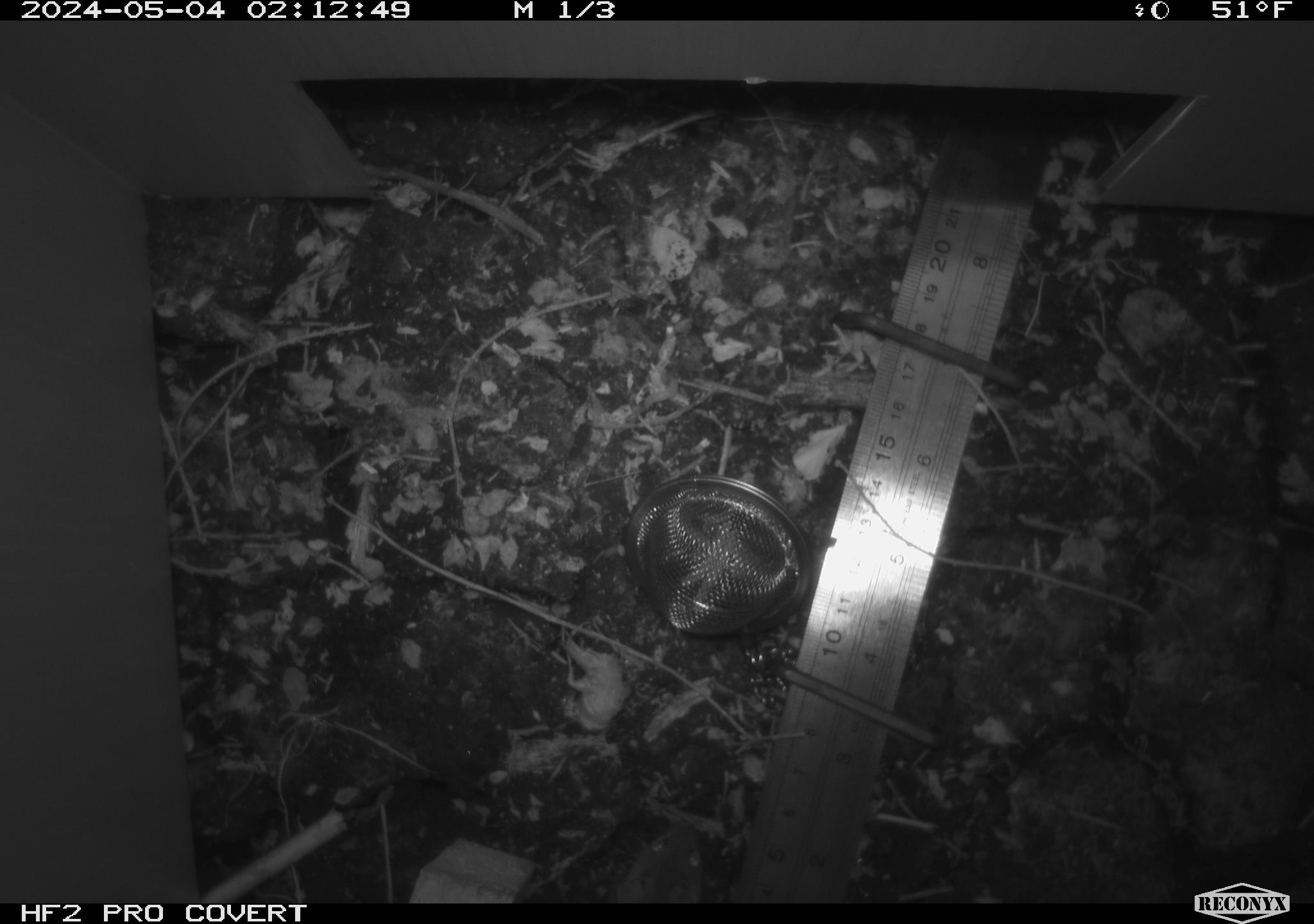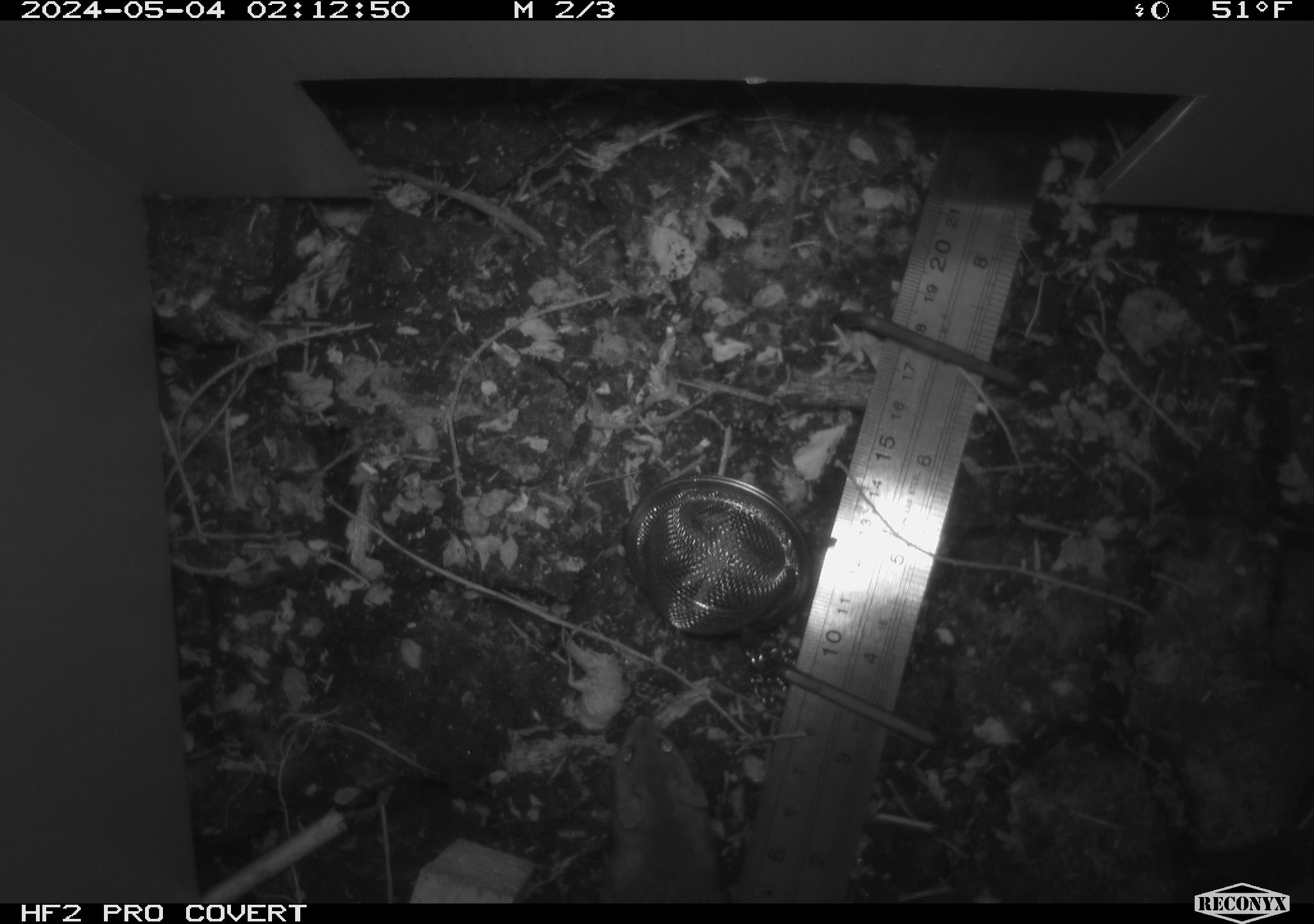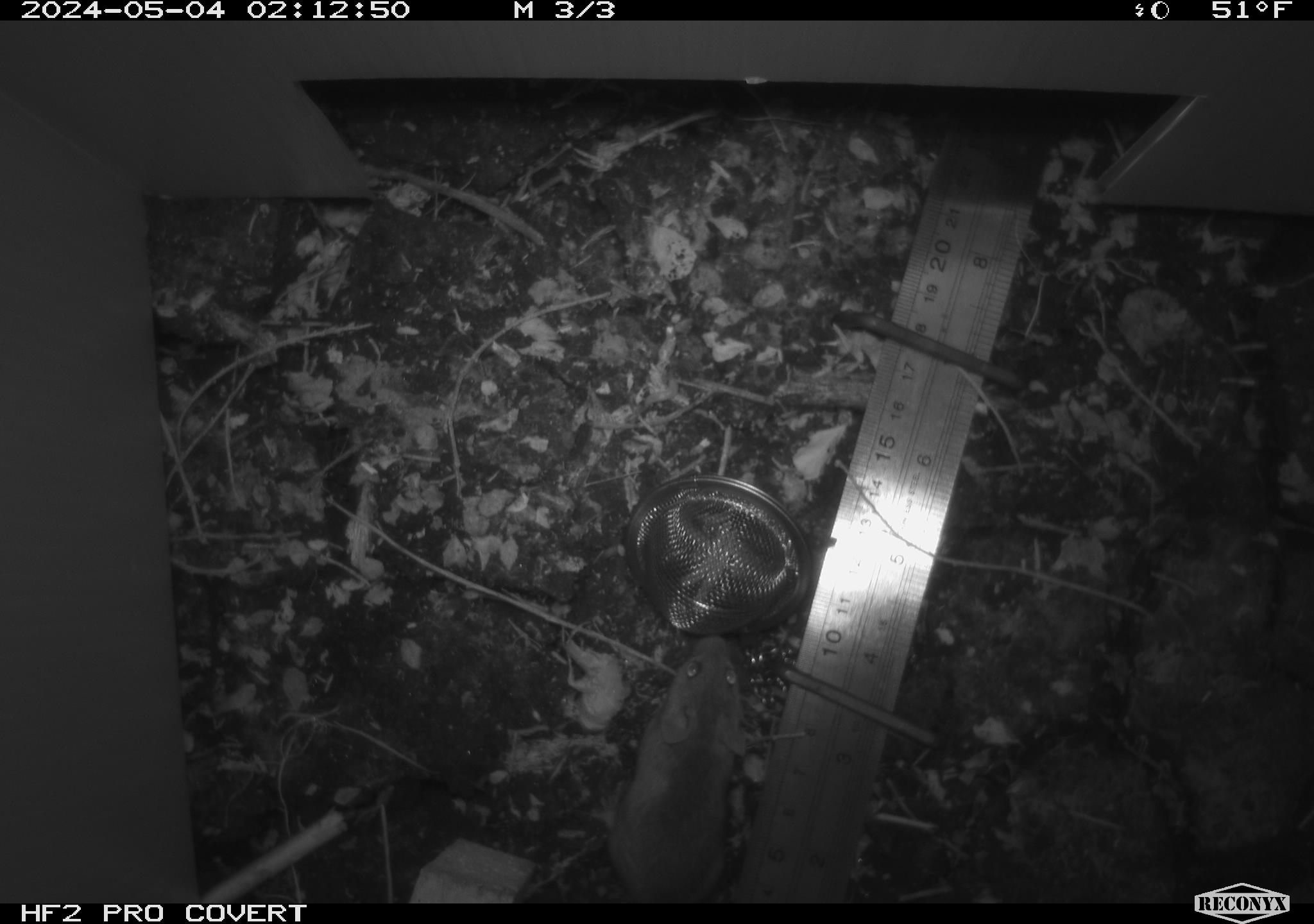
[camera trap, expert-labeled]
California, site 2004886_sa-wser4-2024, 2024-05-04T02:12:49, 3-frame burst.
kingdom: Animalia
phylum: Chordata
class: Mammalia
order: Rodentia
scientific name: Rodentia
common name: mouse species